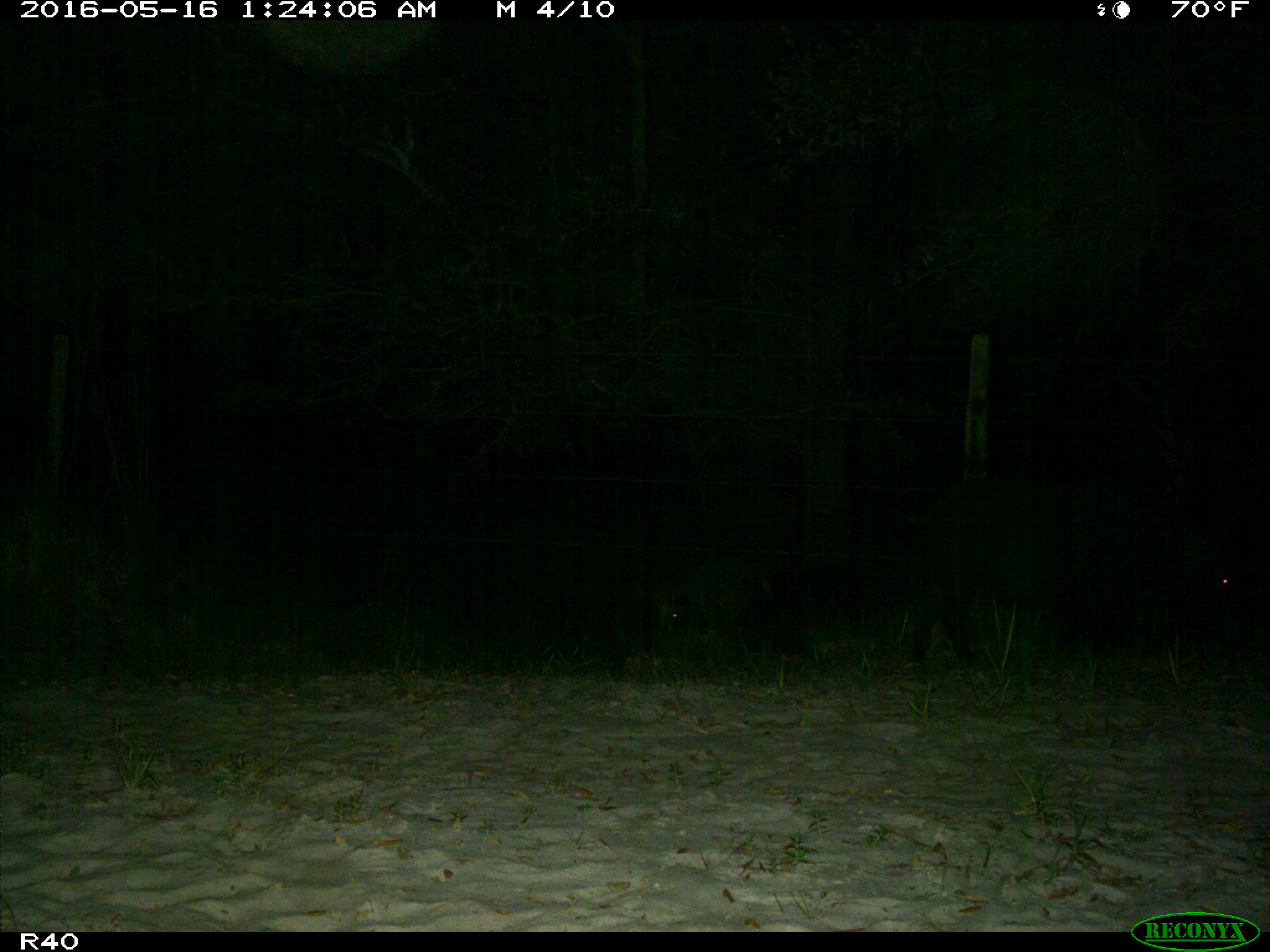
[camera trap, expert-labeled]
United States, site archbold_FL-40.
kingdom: Animalia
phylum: Chordata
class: Mammalia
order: Artiodactyla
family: Suidae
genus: Sus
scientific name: Sus scrofa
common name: wild boar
Sus scrofa (wild boar).